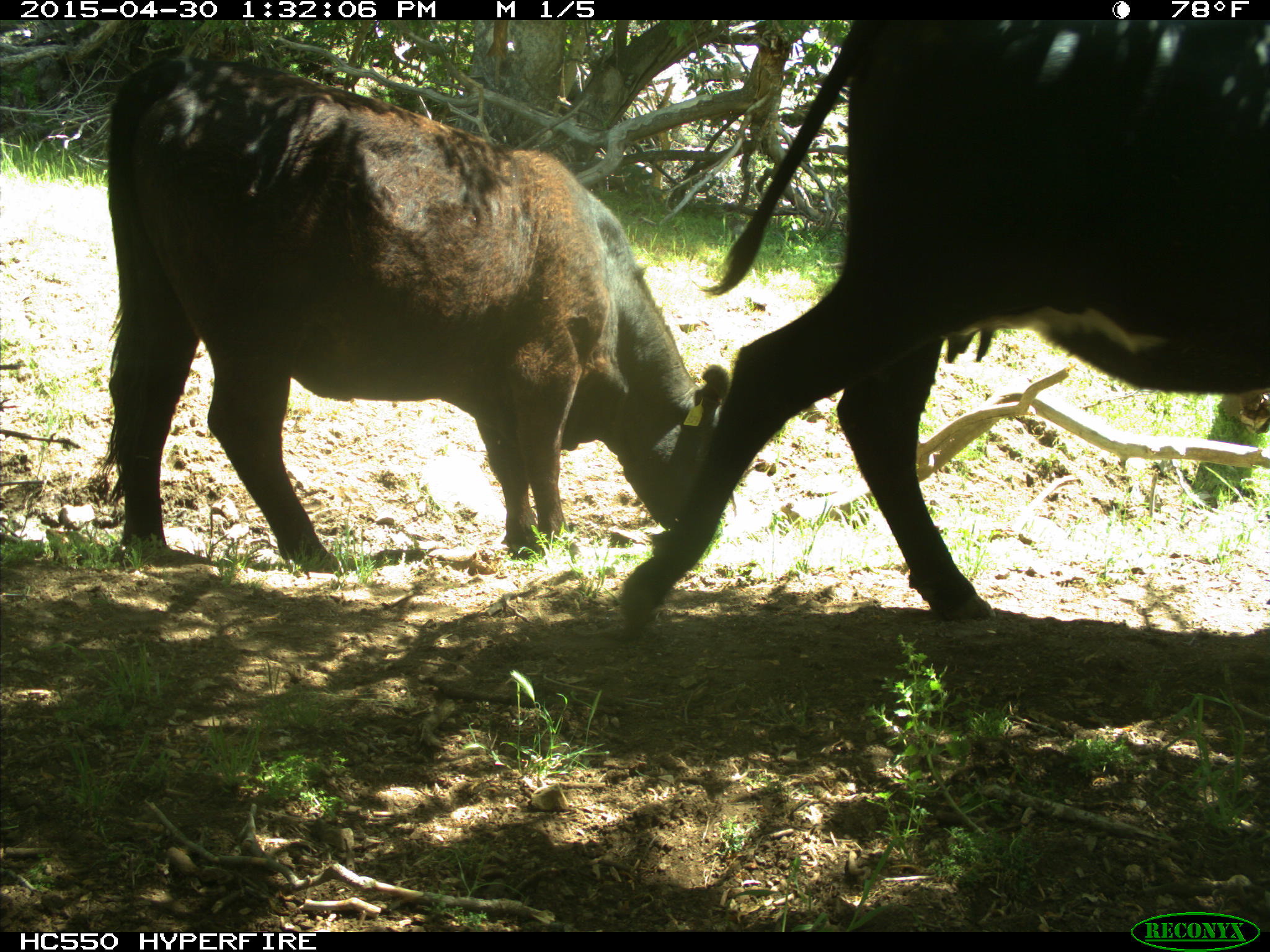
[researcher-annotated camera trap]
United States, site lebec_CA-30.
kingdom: Animalia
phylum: Chordata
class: Mammalia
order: Artiodactyla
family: Bovidae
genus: Bos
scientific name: Bos taurus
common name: domestic cow